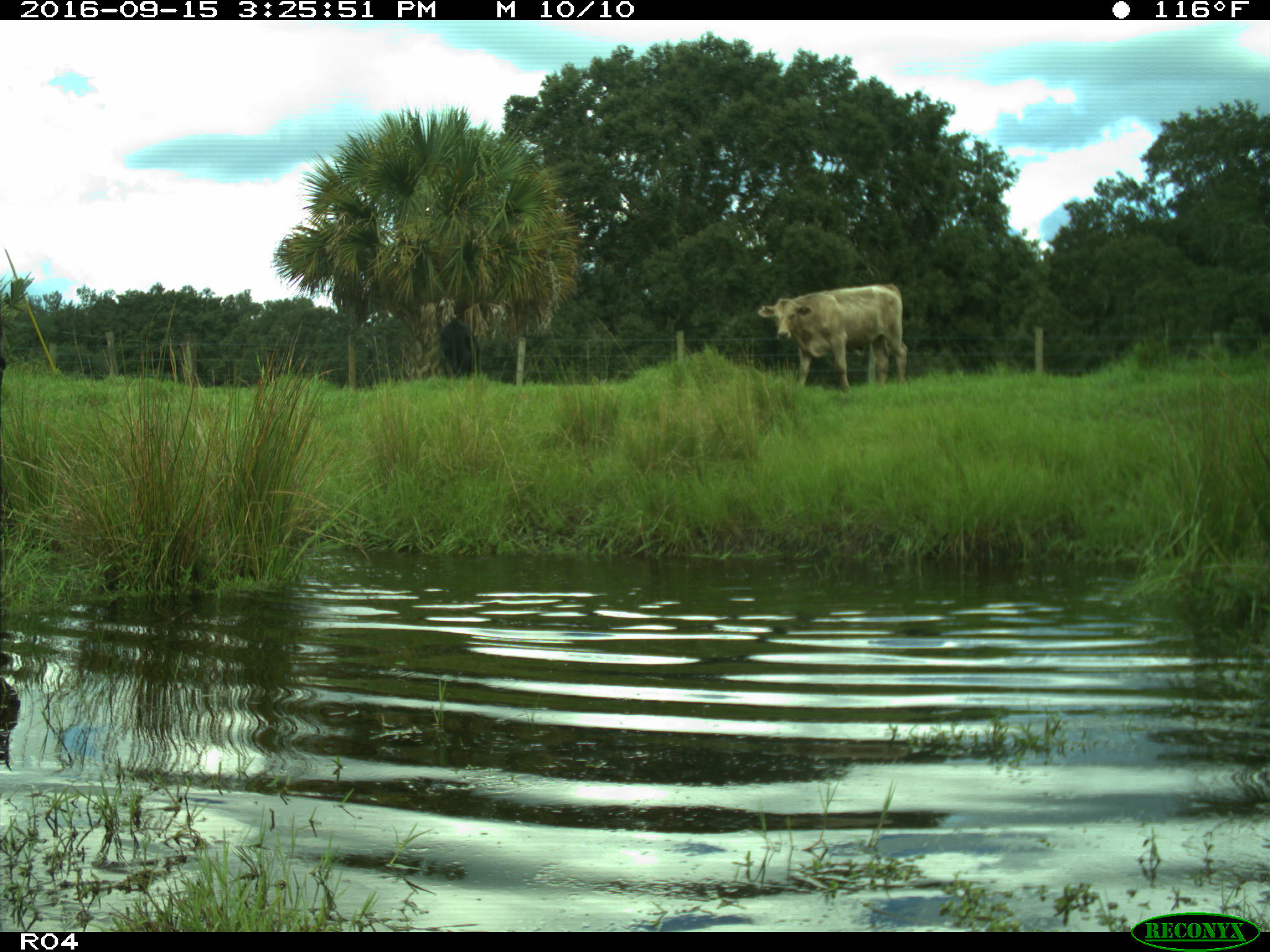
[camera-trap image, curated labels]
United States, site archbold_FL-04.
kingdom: Animalia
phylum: Chordata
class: Mammalia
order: Artiodactyla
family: Bovidae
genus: Bos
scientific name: Bos taurus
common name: domestic cow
Bos taurus (domestic cow).